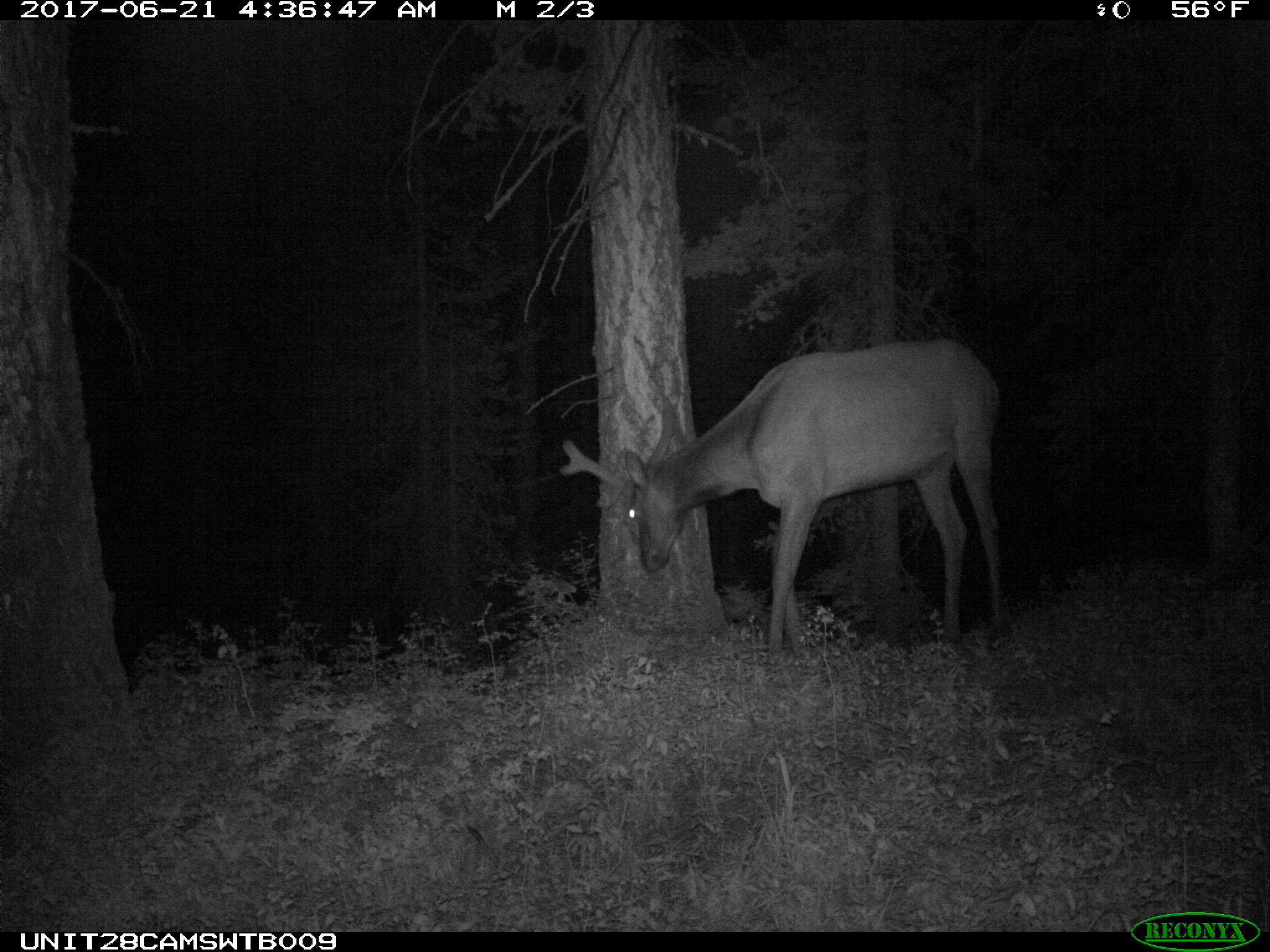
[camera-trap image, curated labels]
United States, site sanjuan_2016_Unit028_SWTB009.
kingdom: Animalia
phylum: Chordata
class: Mammalia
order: Artiodactyla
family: Cervidae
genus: Cervus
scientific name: Cervus elaphus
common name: red deer